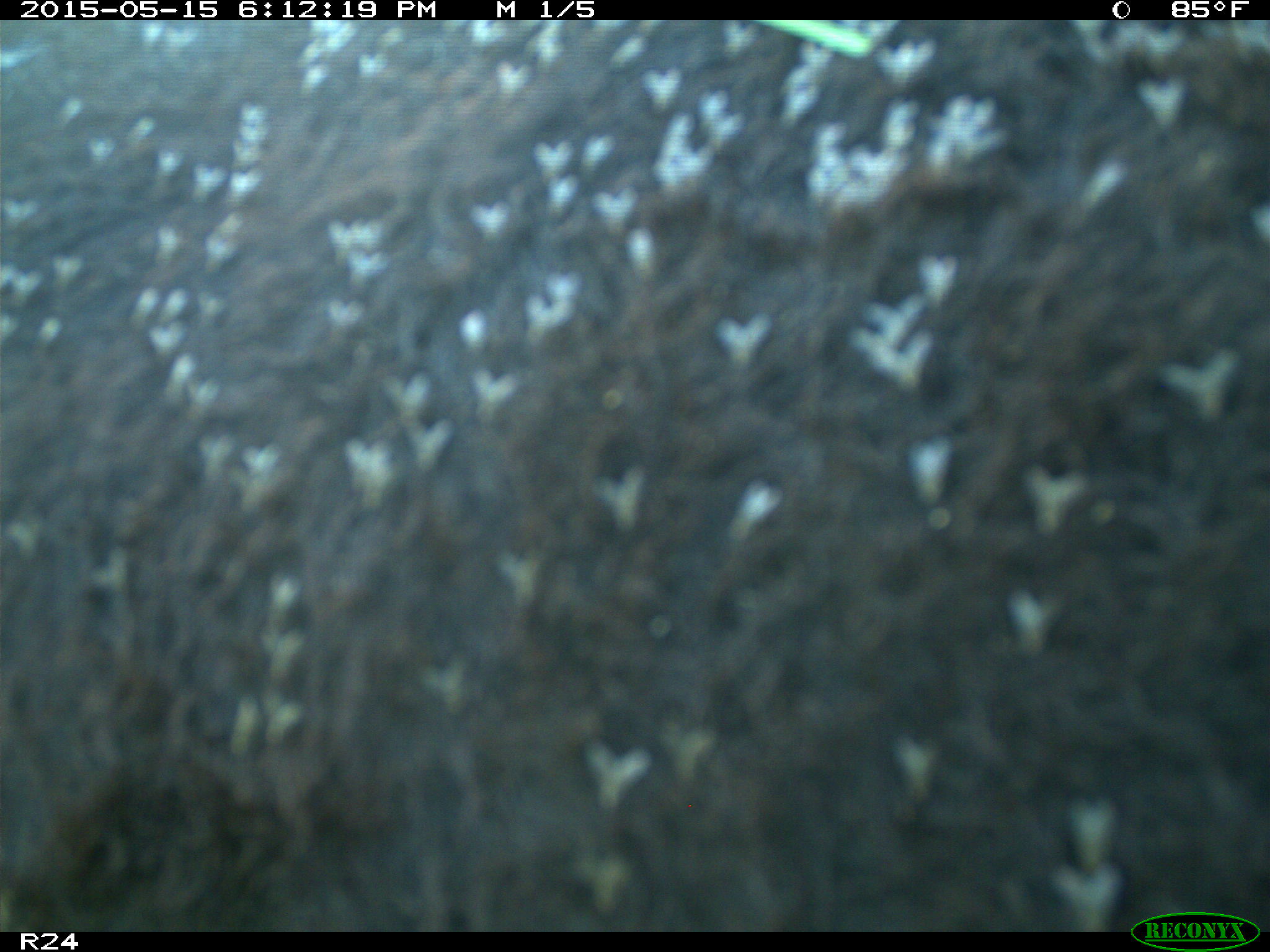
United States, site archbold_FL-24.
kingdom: Animalia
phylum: Chordata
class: Mammalia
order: Artiodactyla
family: Bovidae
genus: Bos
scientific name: Bos taurus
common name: domestic cow